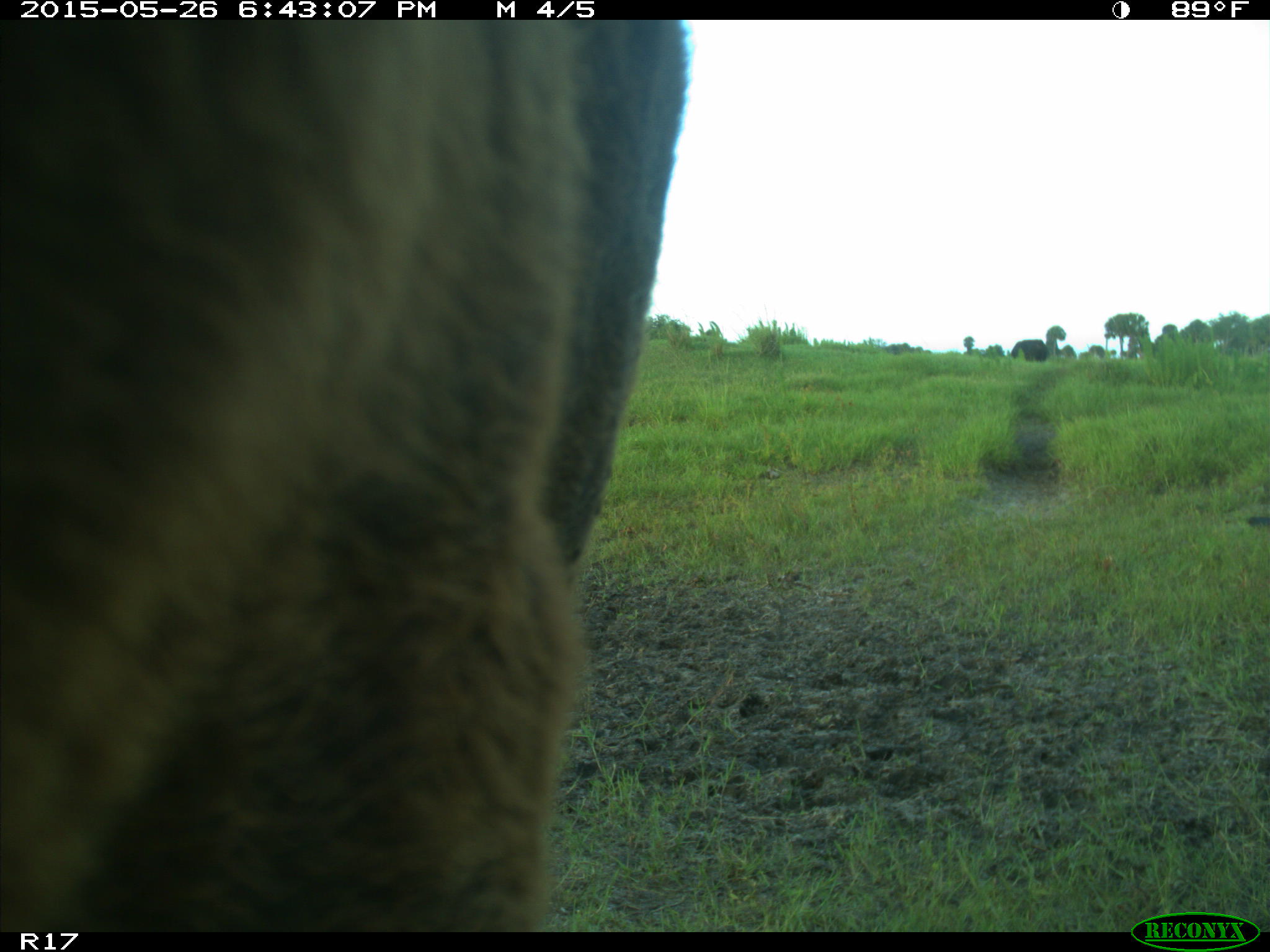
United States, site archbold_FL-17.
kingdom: Animalia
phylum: Chordata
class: Mammalia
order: Artiodactyla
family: Bovidae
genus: Bos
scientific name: Bos taurus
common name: domestic cow